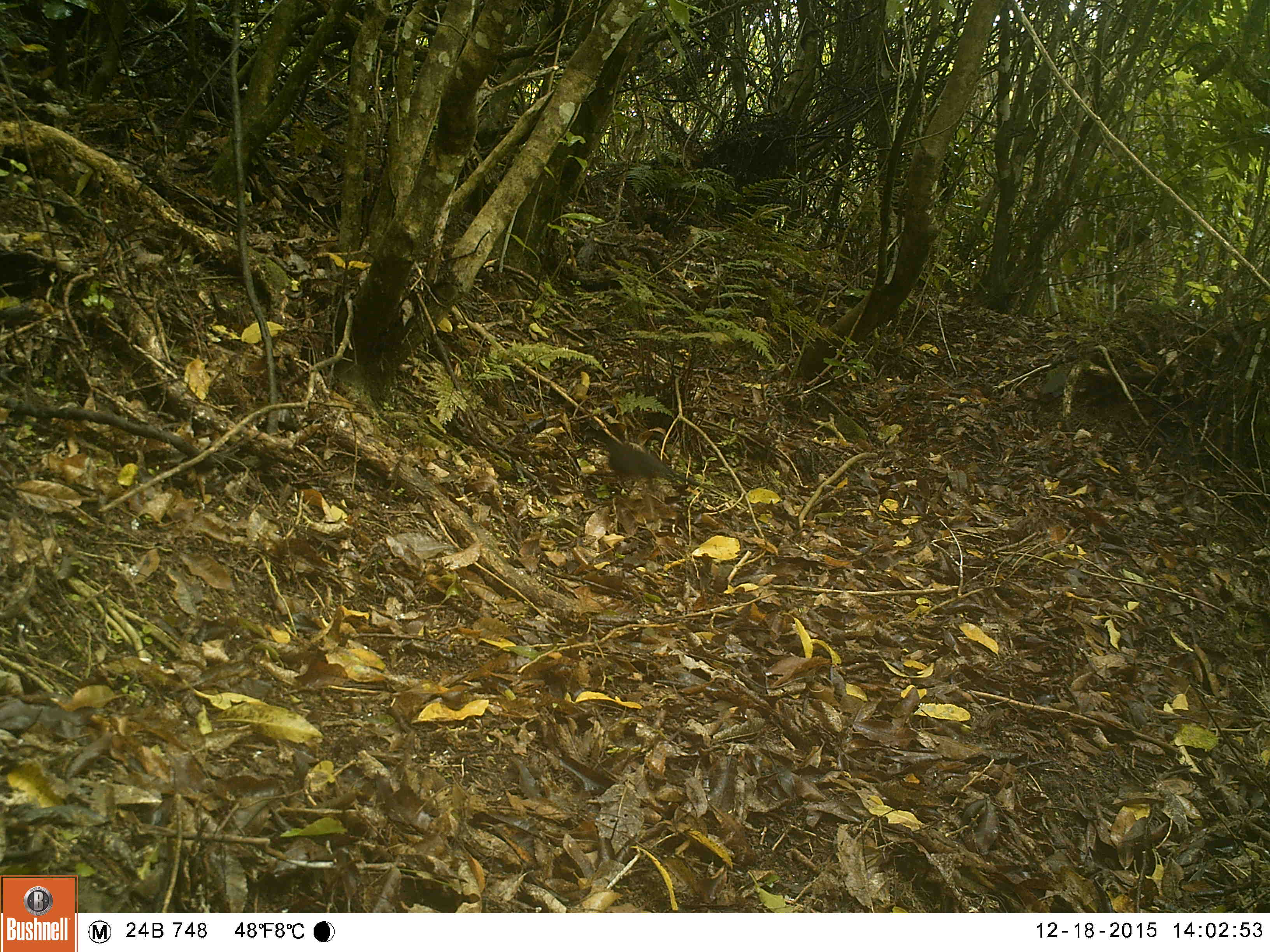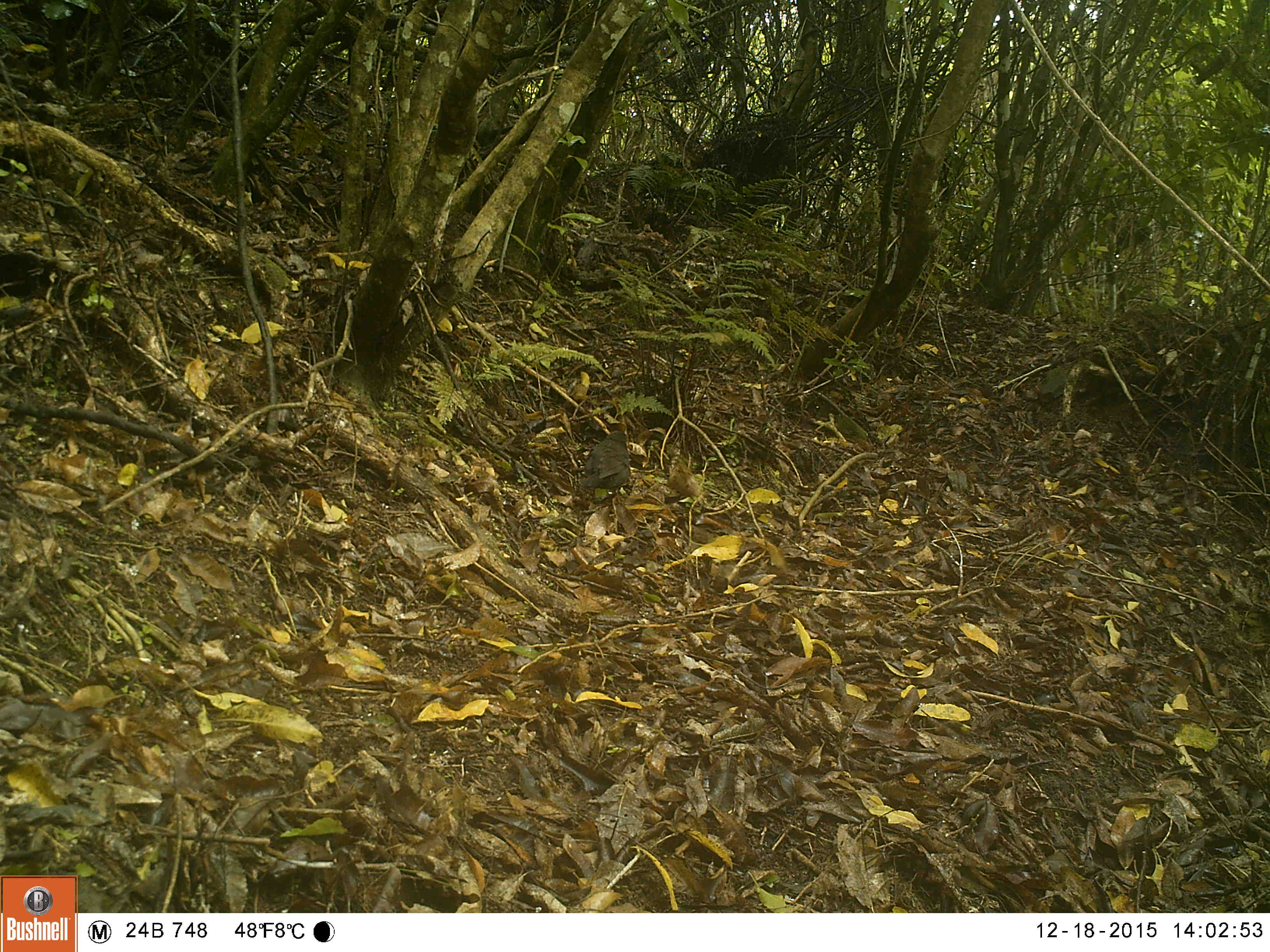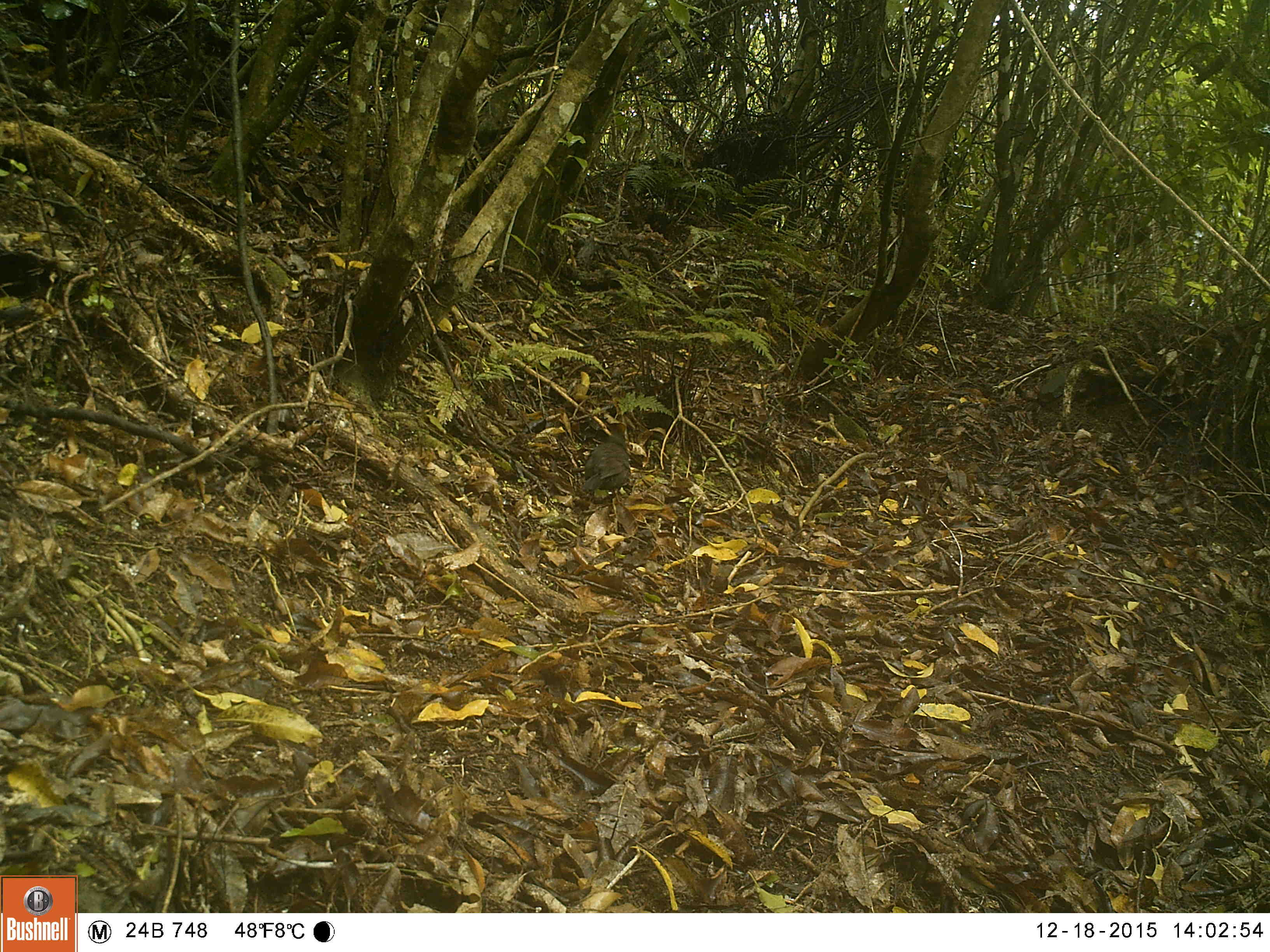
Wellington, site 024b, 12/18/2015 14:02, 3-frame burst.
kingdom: Animalia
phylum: Chordata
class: Aves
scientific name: Aves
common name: bird